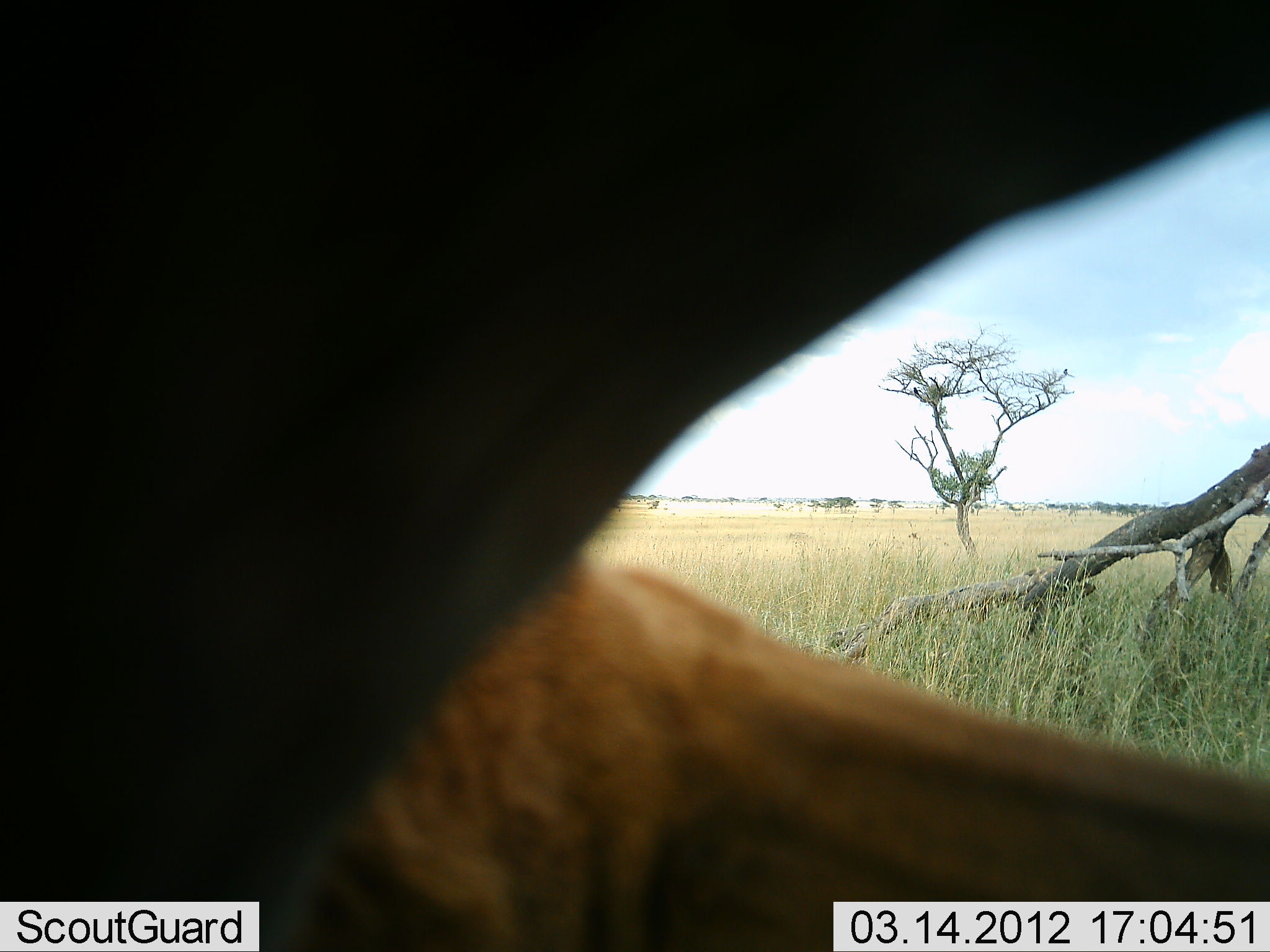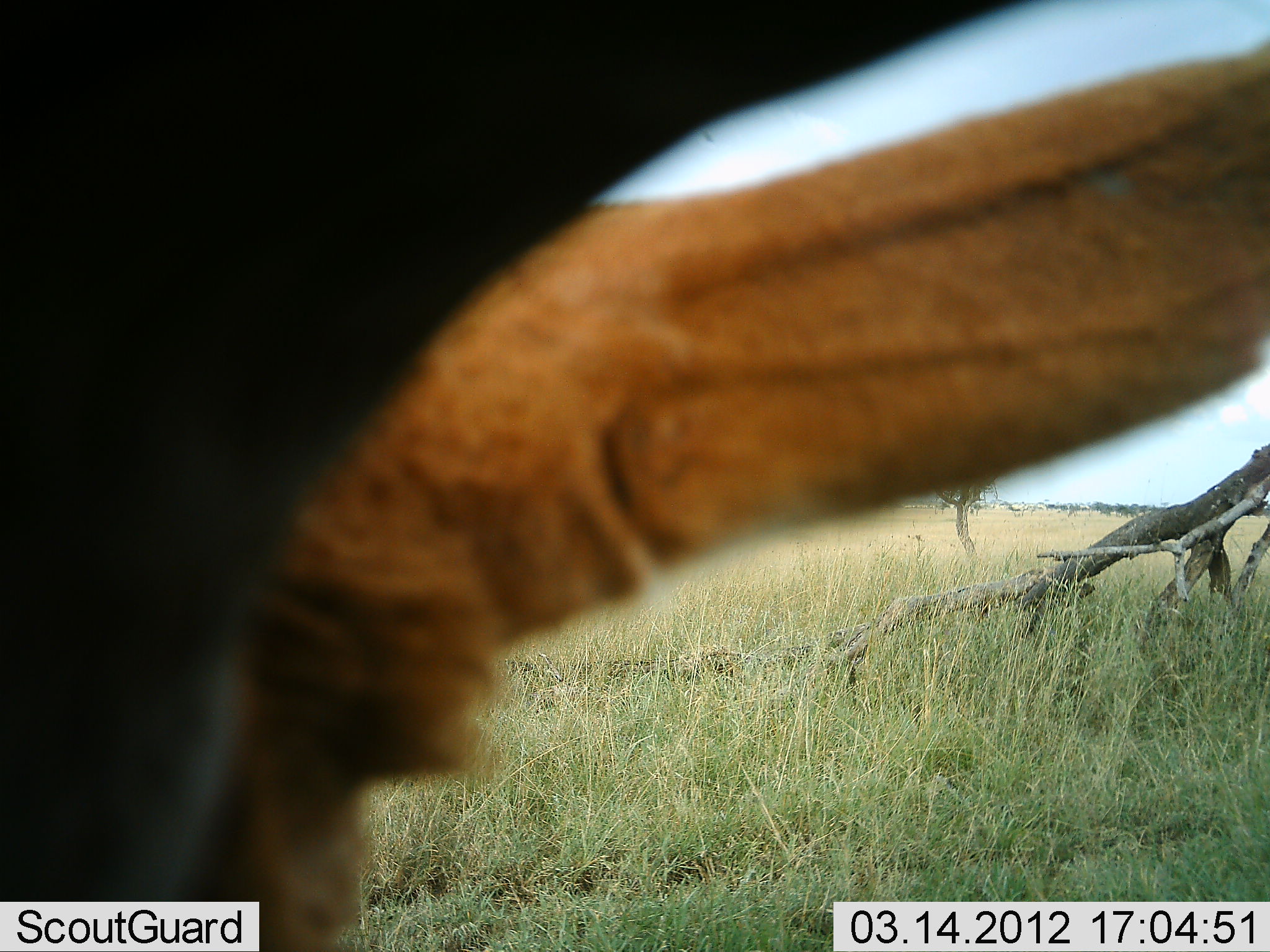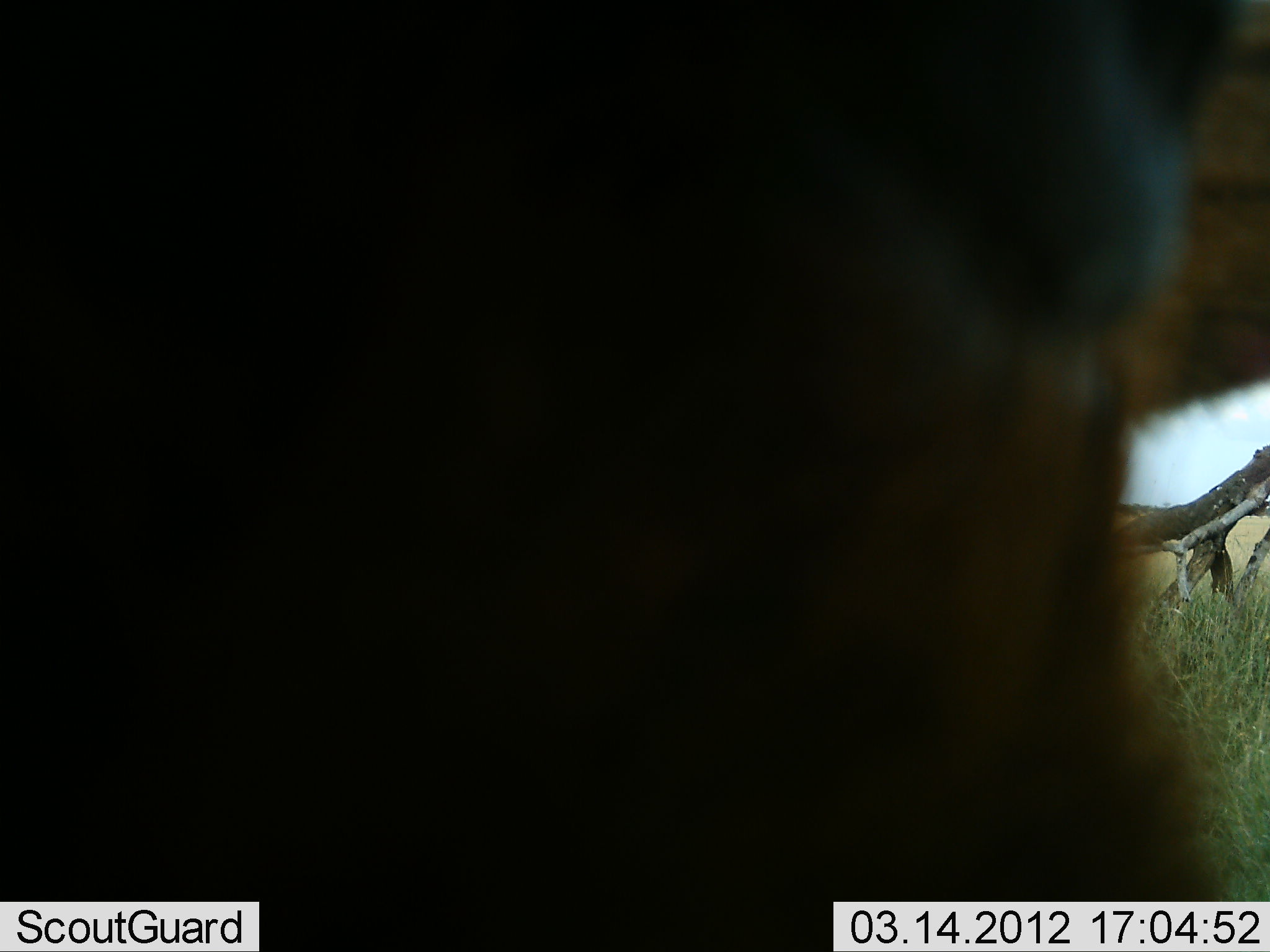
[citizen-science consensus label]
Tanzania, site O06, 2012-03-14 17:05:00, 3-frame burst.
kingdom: Animalia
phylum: Chordata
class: Mammalia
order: Artiodactyla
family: Bovidae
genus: Aepyceros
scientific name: Aepyceros melampus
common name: impala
Impala (Aepyceros melampus), count 1. Behavior (volunteer vote fractions): standing 83%, resting 0%, moving 0%, interacting 17%. Young present (vote fraction): 0%. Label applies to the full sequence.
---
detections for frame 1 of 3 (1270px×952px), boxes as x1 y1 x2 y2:
animal: 0 0 1270 952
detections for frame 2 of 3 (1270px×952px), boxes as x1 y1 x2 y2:
animal: 0 0 1270 952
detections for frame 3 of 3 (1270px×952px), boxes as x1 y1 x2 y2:
animal: 1 1 1270 952